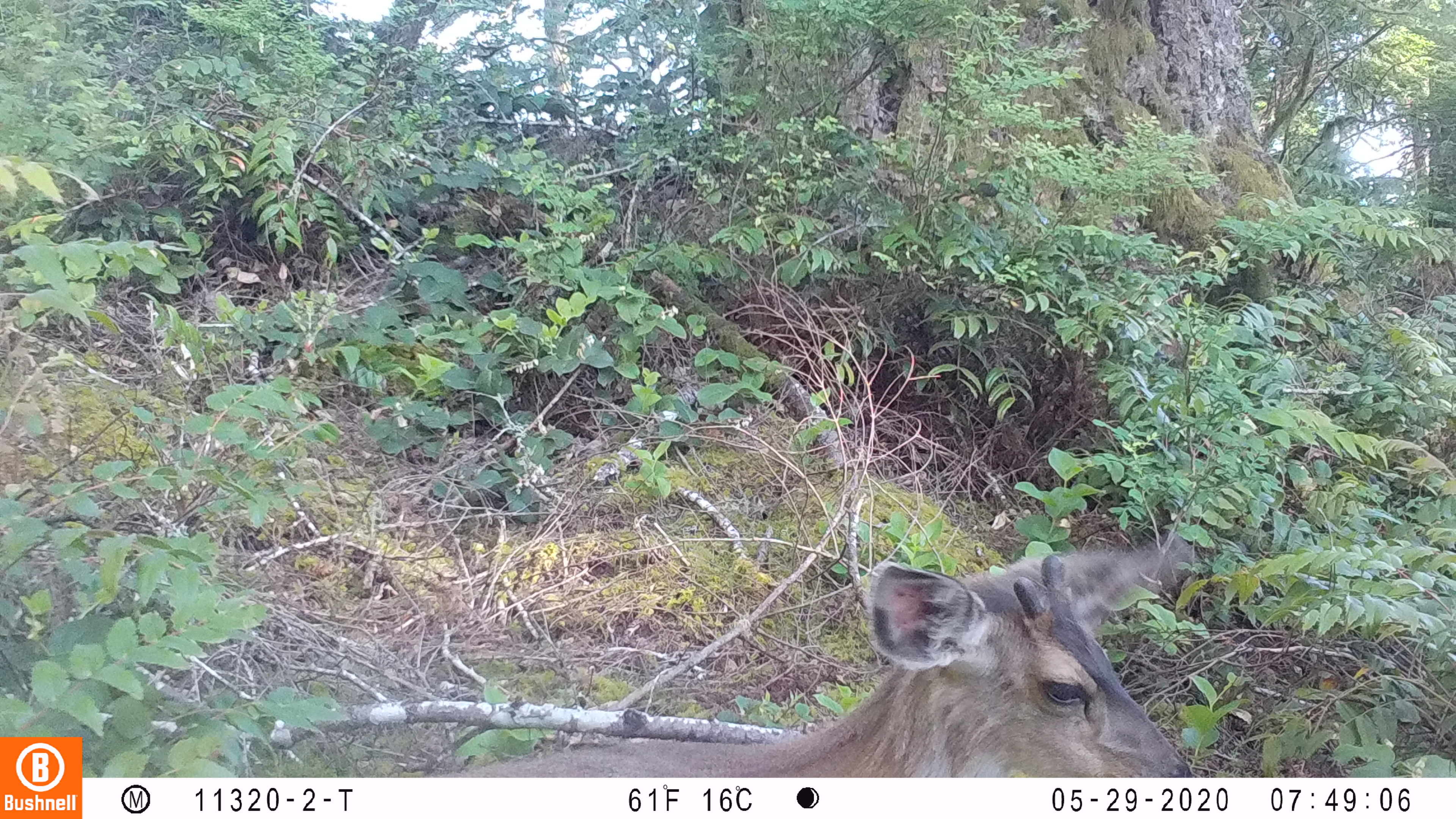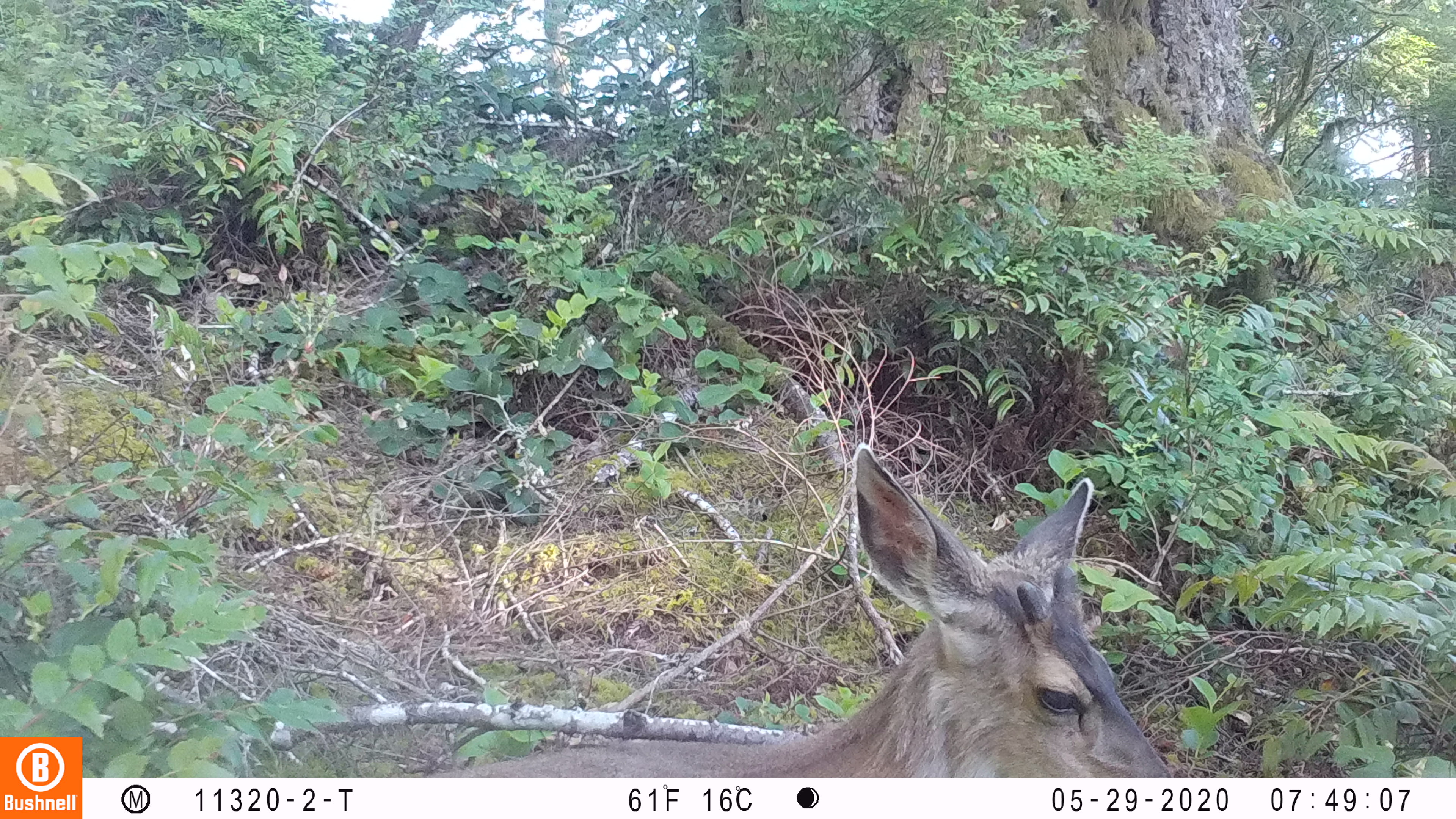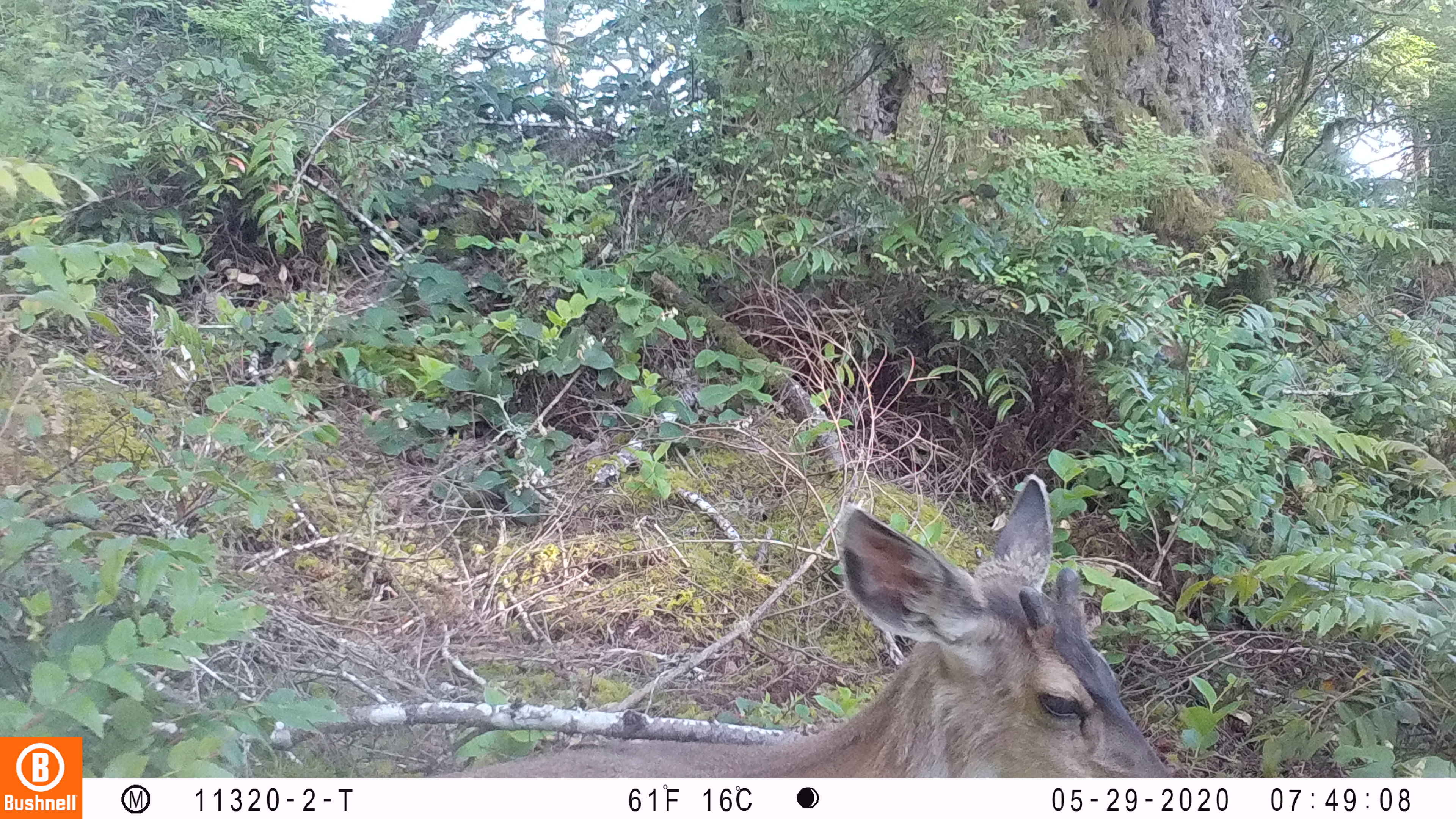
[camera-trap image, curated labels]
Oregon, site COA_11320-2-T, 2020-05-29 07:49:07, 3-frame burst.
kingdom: Animalia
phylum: Chordata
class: Mammalia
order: Artiodactyla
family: Cervidae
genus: Odocoileus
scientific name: Odocoileus hemionus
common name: black-tailed deer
Black-tailed deer (Odocoileus hemionus).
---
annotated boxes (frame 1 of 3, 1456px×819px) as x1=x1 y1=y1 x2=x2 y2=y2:
black-tailed deer: x1=461 y1=524 x2=1200 y2=774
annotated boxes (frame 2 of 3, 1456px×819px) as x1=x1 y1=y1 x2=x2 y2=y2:
black-tailed deer: x1=442 y1=437 x2=1178 y2=774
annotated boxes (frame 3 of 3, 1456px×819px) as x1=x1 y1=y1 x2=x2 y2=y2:
black-tailed deer: x1=431 y1=467 x2=1174 y2=772